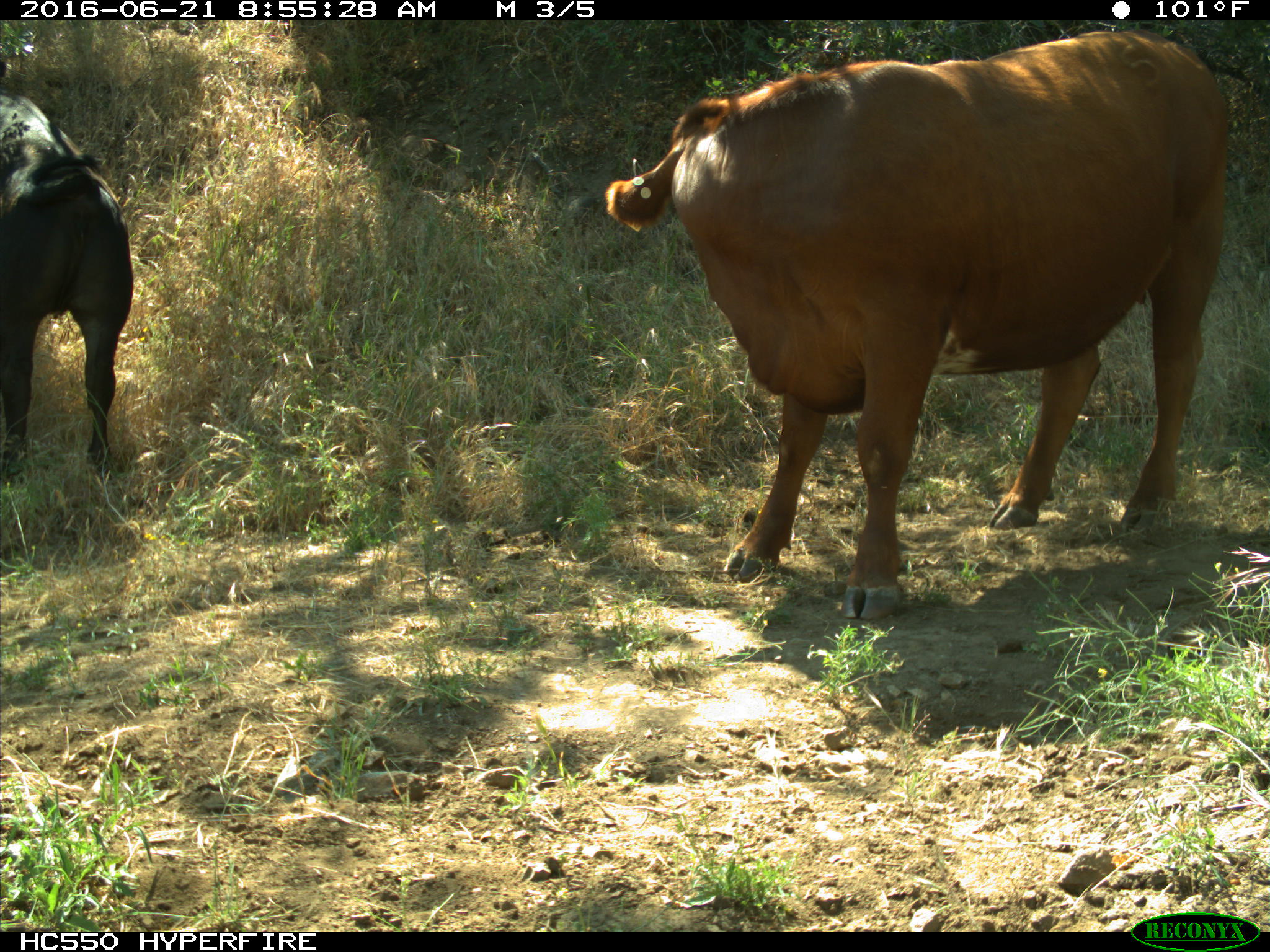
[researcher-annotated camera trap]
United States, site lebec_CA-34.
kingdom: Animalia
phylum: Chordata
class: Mammalia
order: Artiodactyla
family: Bovidae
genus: Bos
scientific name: Bos taurus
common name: domestic cow